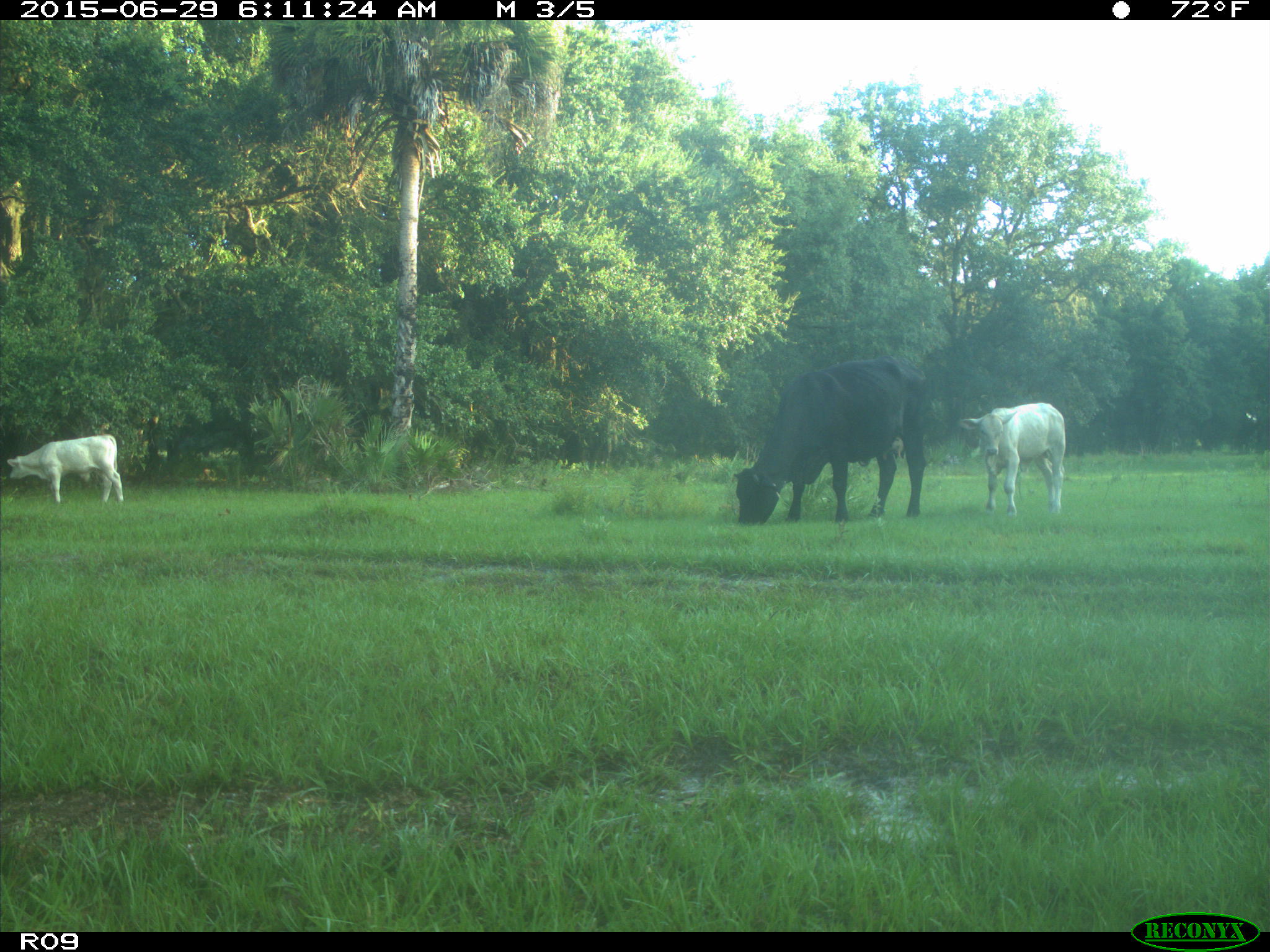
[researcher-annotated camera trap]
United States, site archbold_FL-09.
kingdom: Animalia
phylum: Chordata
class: Mammalia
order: Artiodactyla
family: Bovidae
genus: Bos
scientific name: Bos taurus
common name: domestic cow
Bos taurus (domestic cow).